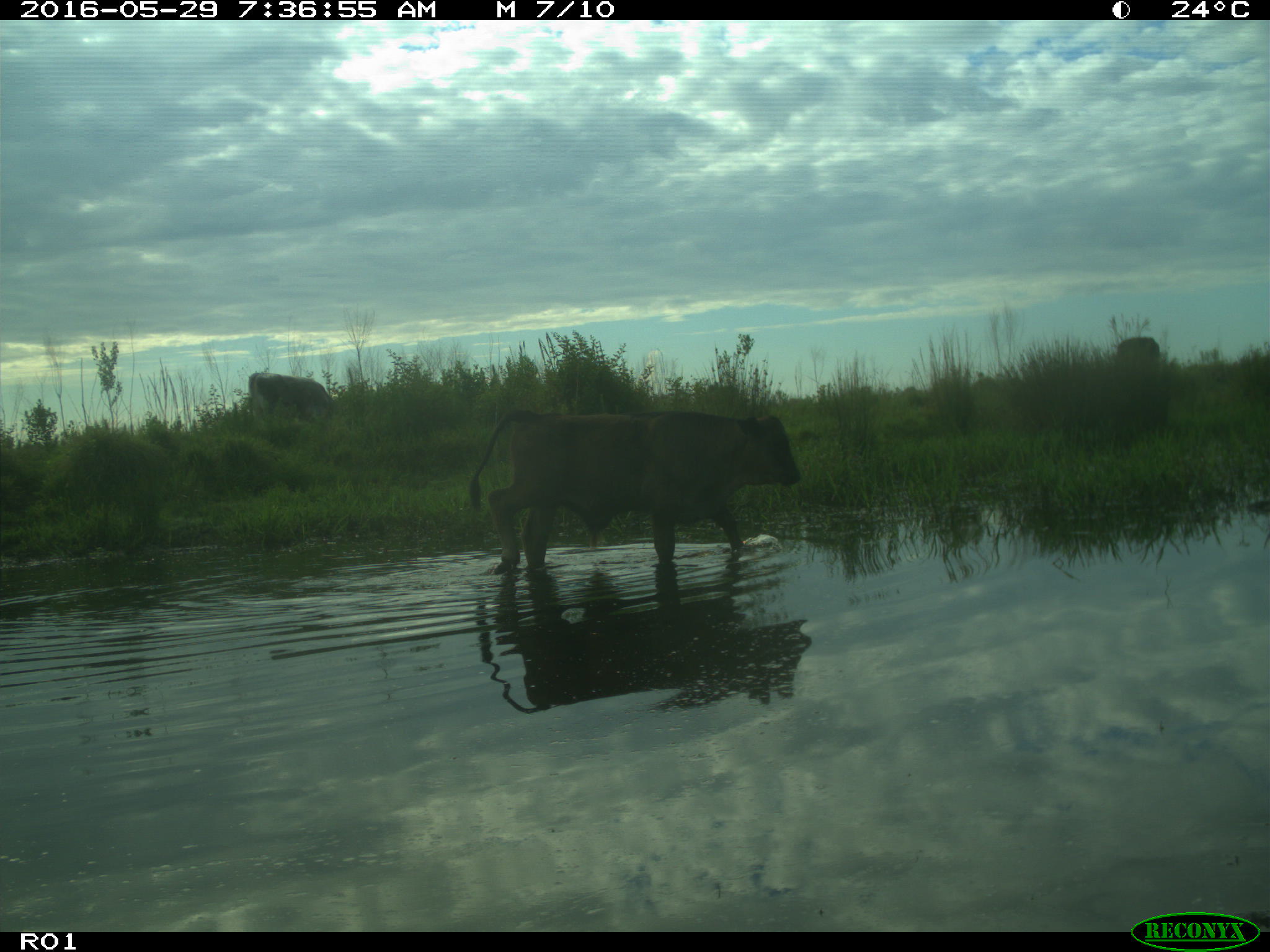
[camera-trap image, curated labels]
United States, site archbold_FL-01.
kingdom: Animalia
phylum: Chordata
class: Mammalia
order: Artiodactyla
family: Bovidae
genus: Bos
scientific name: Bos taurus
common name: domestic cow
Bos taurus (domestic cow).